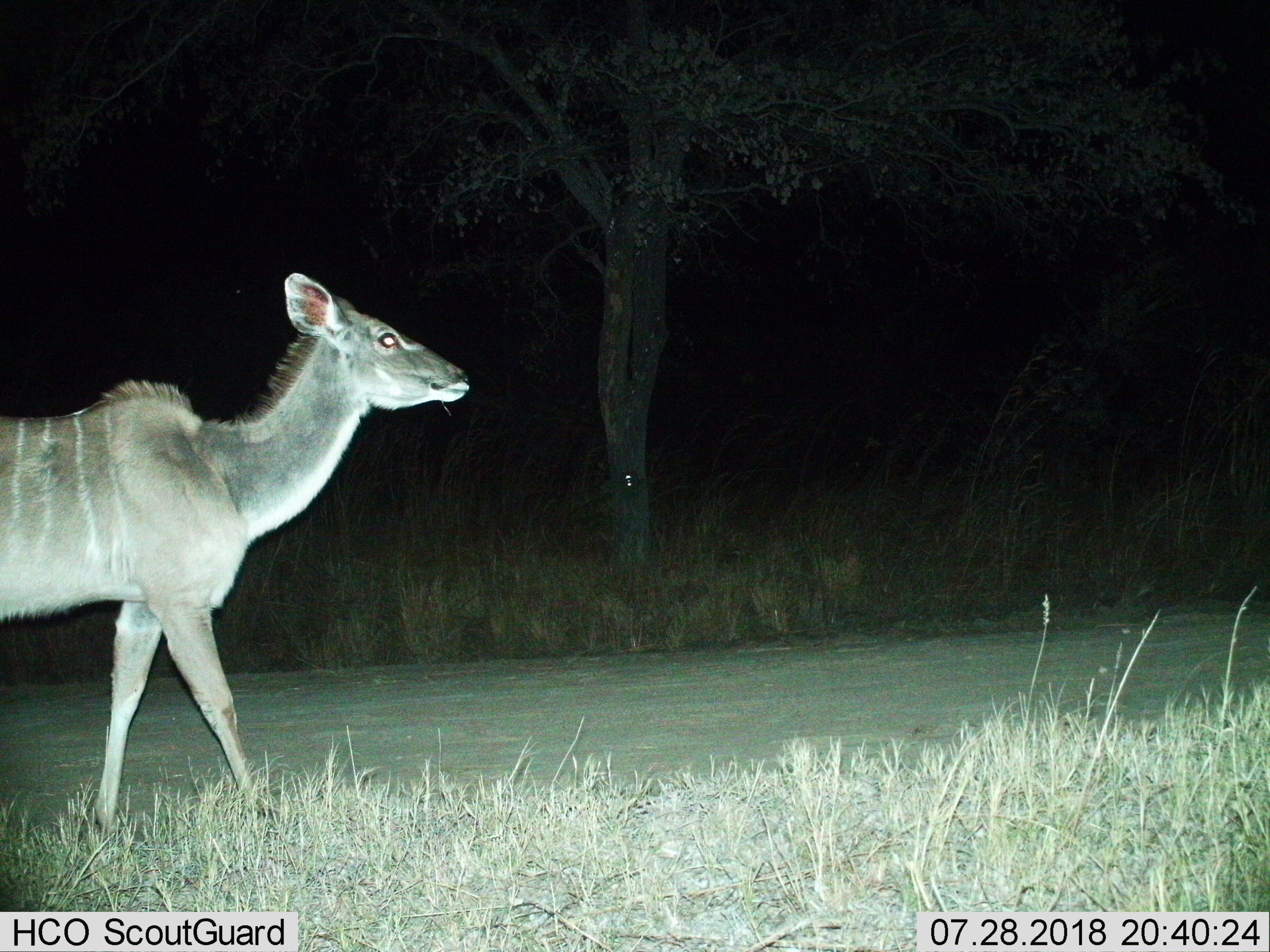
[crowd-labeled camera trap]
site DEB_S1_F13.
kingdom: Animalia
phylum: Chordata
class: Mammalia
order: Artiodactyla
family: Bovidae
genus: Tragelaphus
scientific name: Tragelaphus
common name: kudu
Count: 1.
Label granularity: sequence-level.